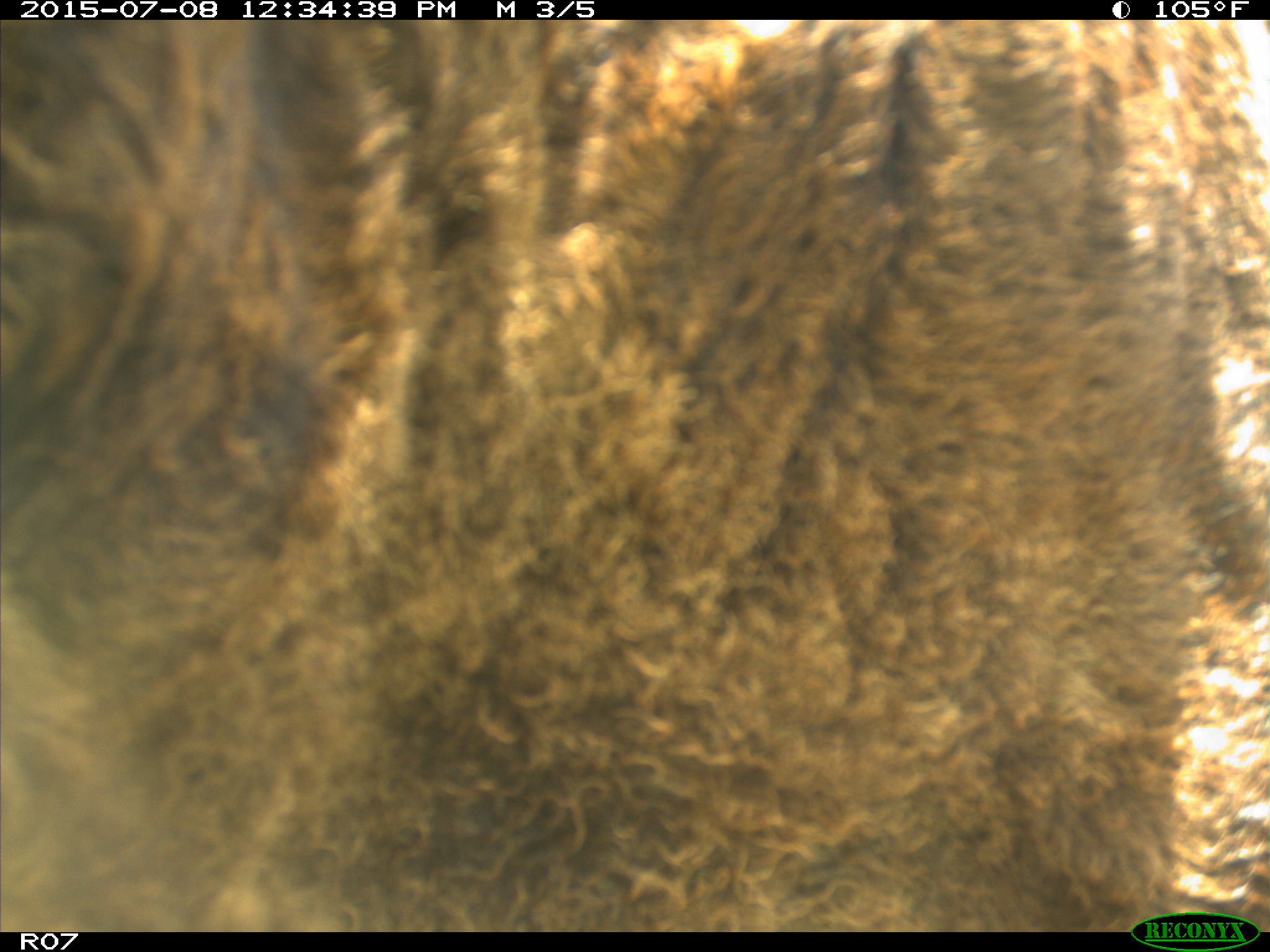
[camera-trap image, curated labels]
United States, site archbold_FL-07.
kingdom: Animalia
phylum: Chordata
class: Mammalia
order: Artiodactyla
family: Bovidae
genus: Bos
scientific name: Bos taurus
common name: domestic cow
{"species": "Bos taurus (domestic cow)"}